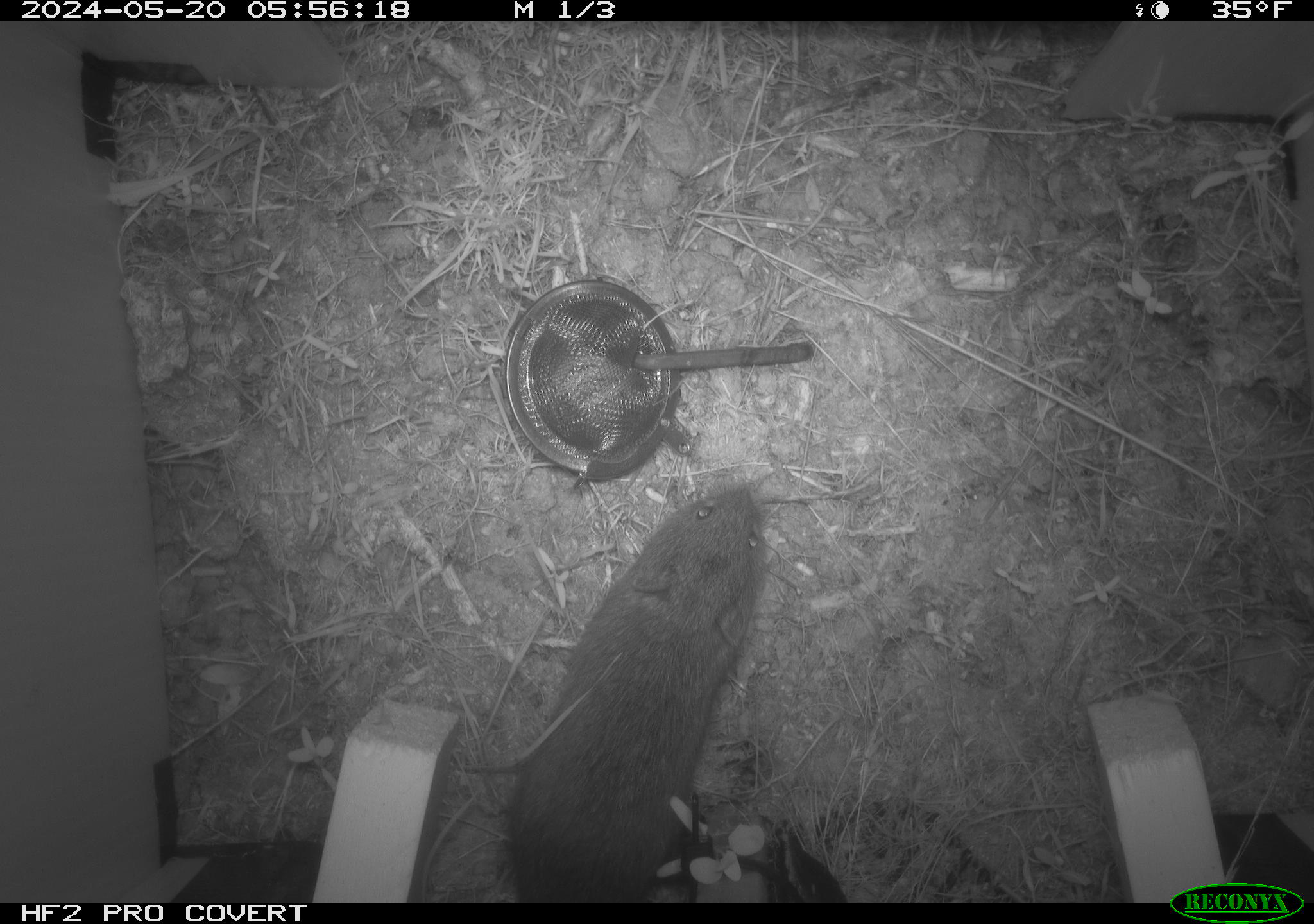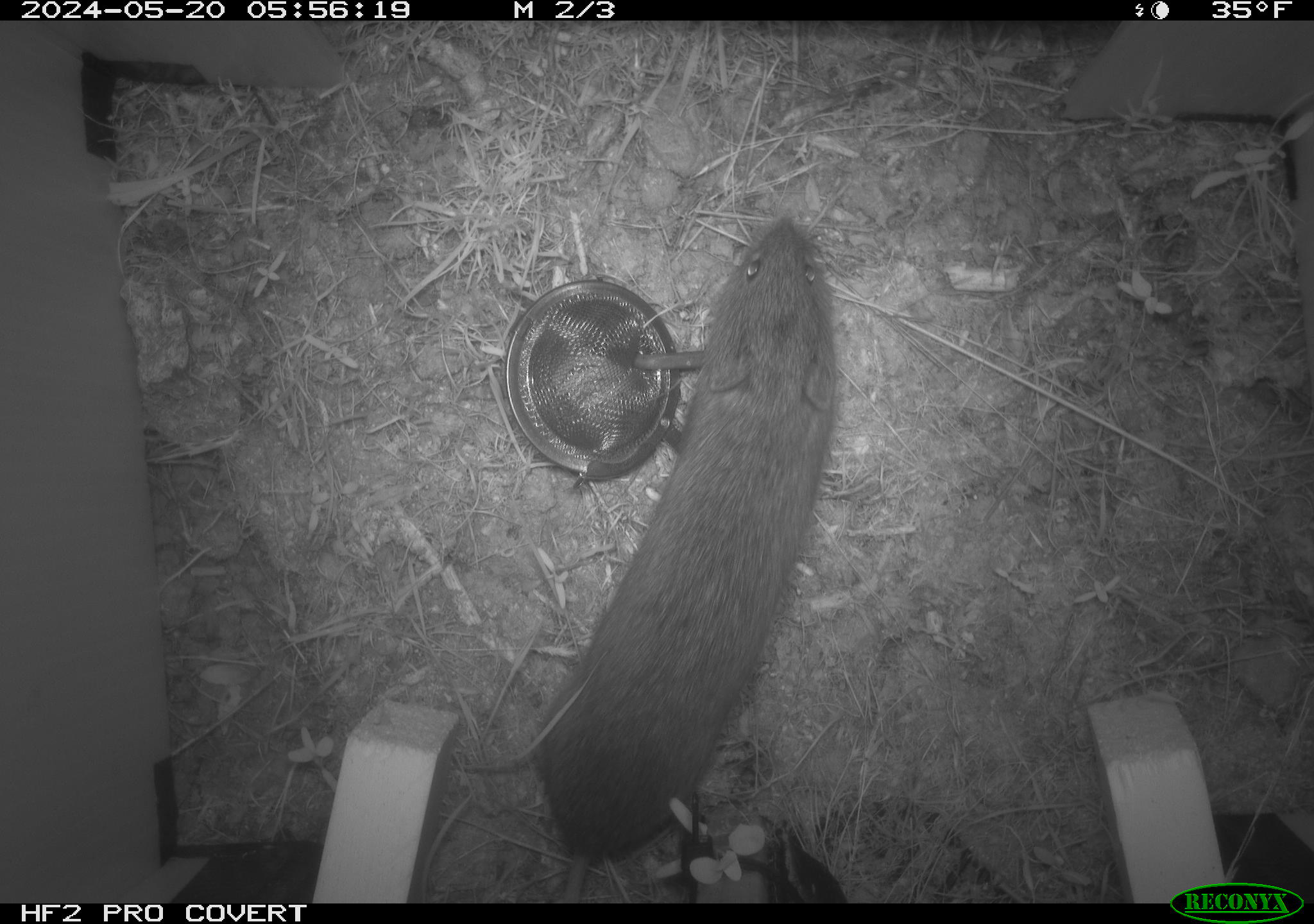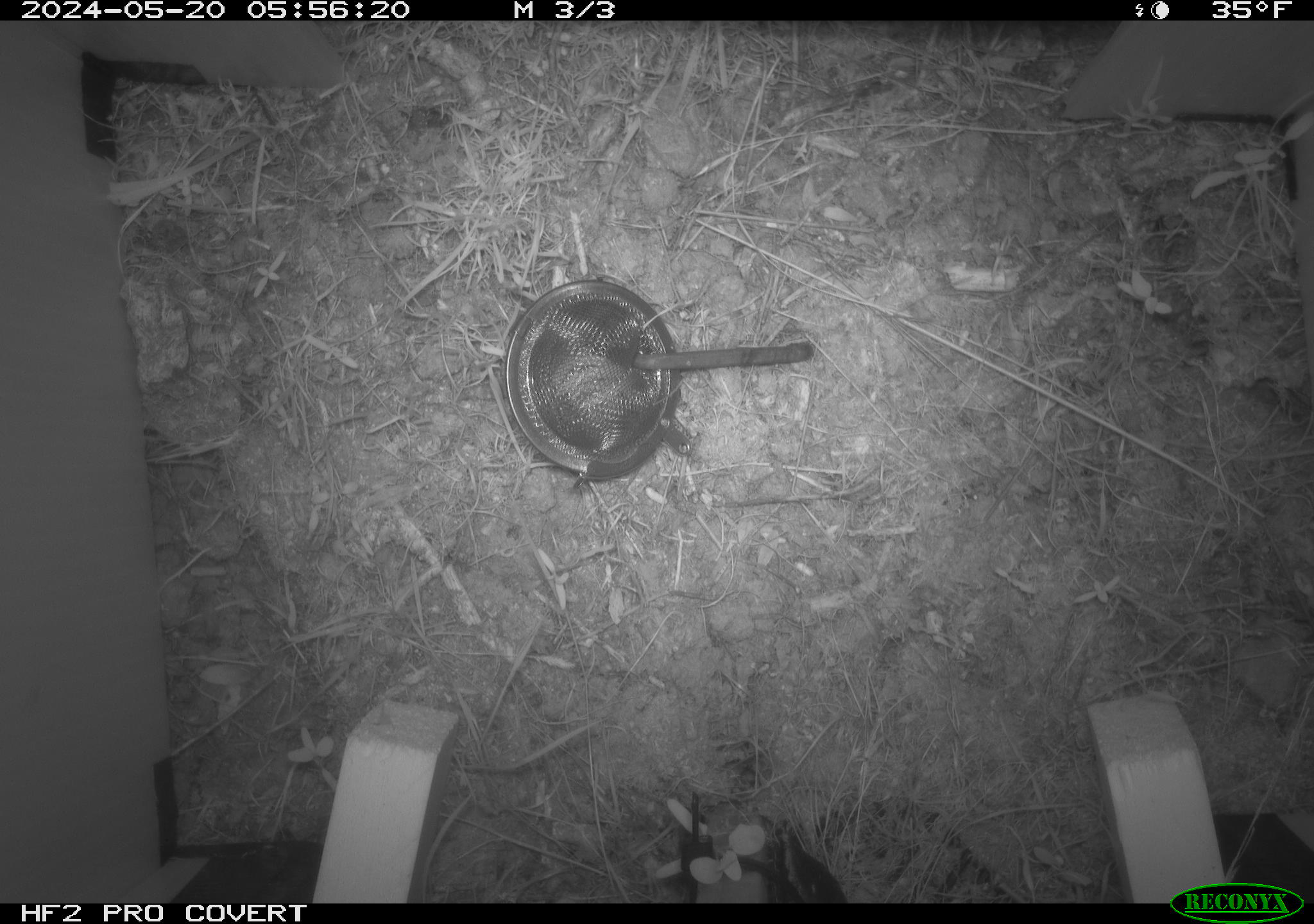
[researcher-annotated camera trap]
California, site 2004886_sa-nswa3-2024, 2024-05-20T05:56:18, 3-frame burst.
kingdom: Animalia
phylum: Chordata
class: Mammalia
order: Rodentia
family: Cricetidae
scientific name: Arvicolinae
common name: voles, lemmings, and muskrats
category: arvicolinae subfamily